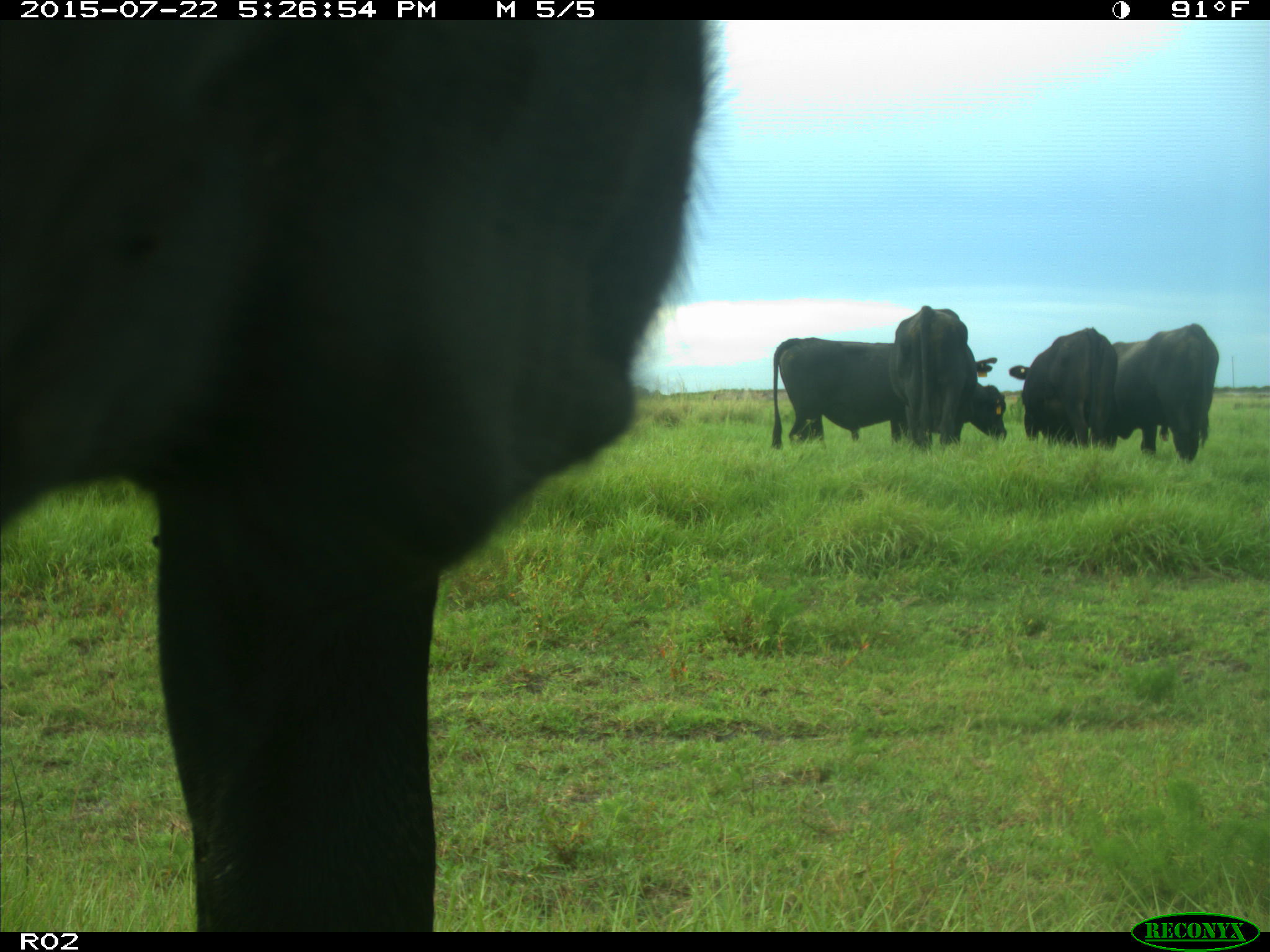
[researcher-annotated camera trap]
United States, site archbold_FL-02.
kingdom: Animalia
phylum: Chordata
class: Mammalia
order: Artiodactyla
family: Bovidae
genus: Bos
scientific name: Bos taurus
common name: domestic cow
Bos taurus (domestic cow).